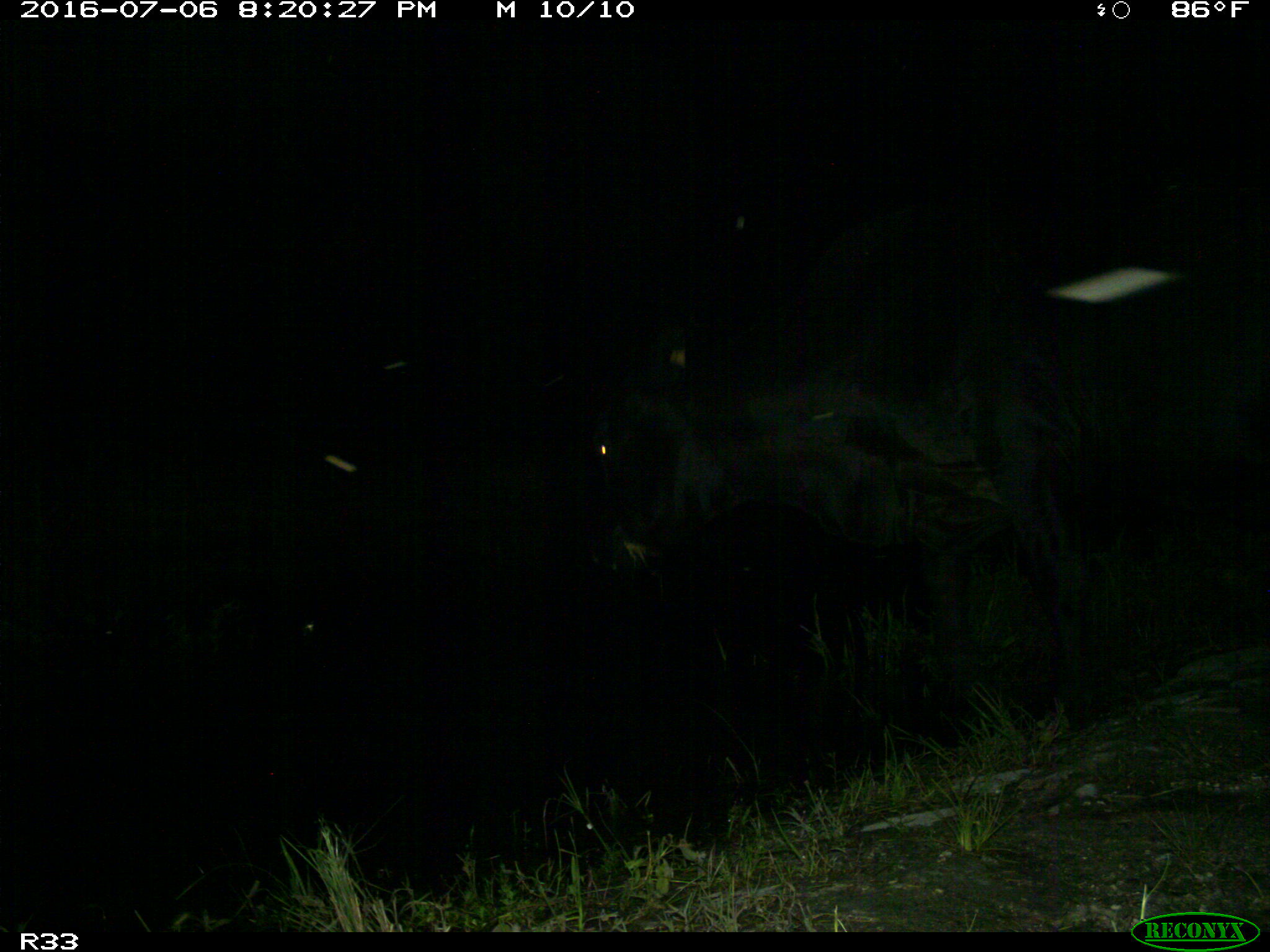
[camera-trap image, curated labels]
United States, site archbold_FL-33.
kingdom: Animalia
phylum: Chordata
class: Mammalia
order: Artiodactyla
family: Bovidae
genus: Bos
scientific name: Bos taurus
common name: domestic cow